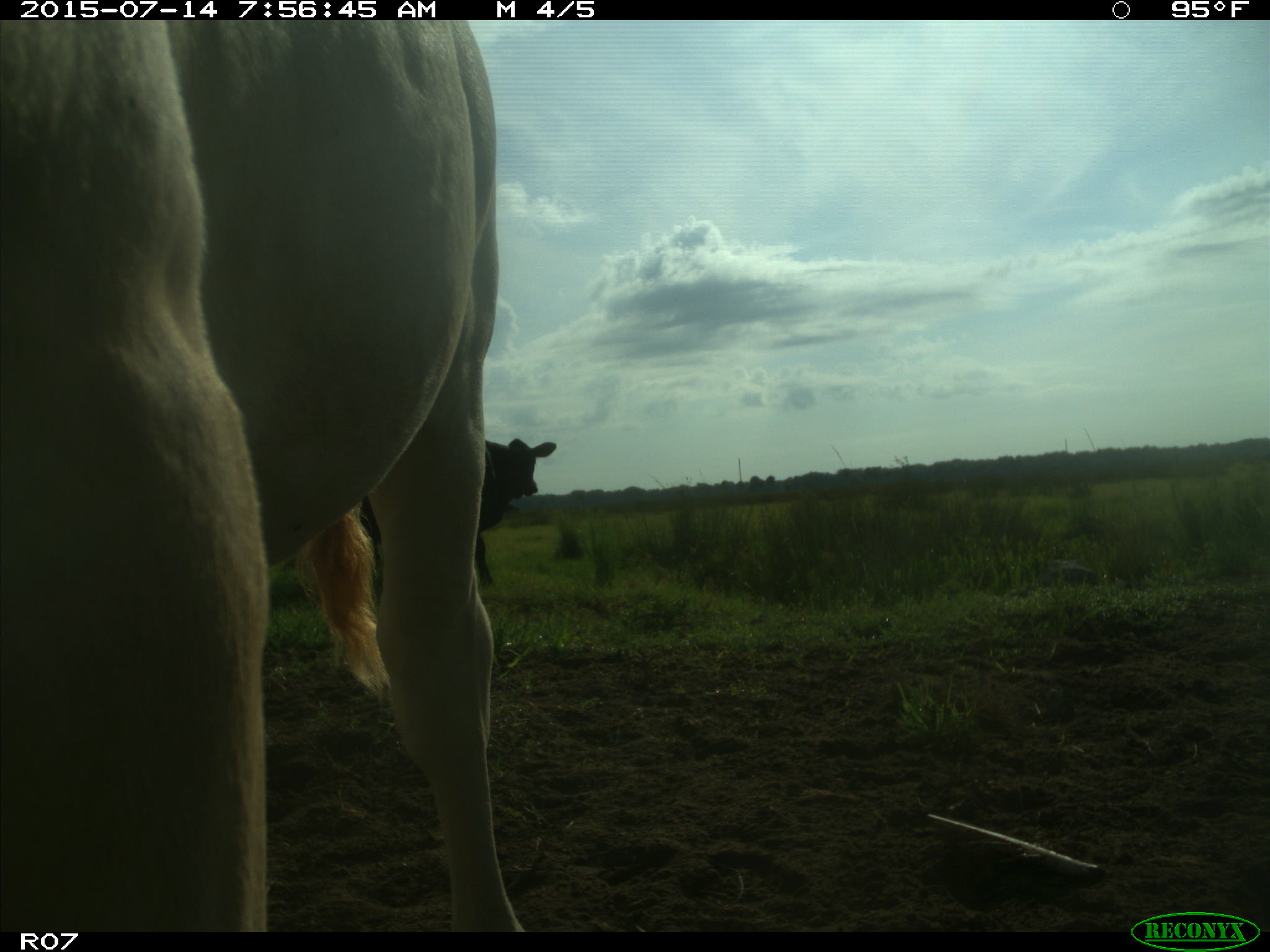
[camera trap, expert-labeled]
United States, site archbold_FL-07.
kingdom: Animalia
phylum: Chordata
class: Mammalia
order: Artiodactyla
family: Bovidae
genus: Bos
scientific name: Bos taurus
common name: domestic cow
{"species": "Bos taurus (domestic cow)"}